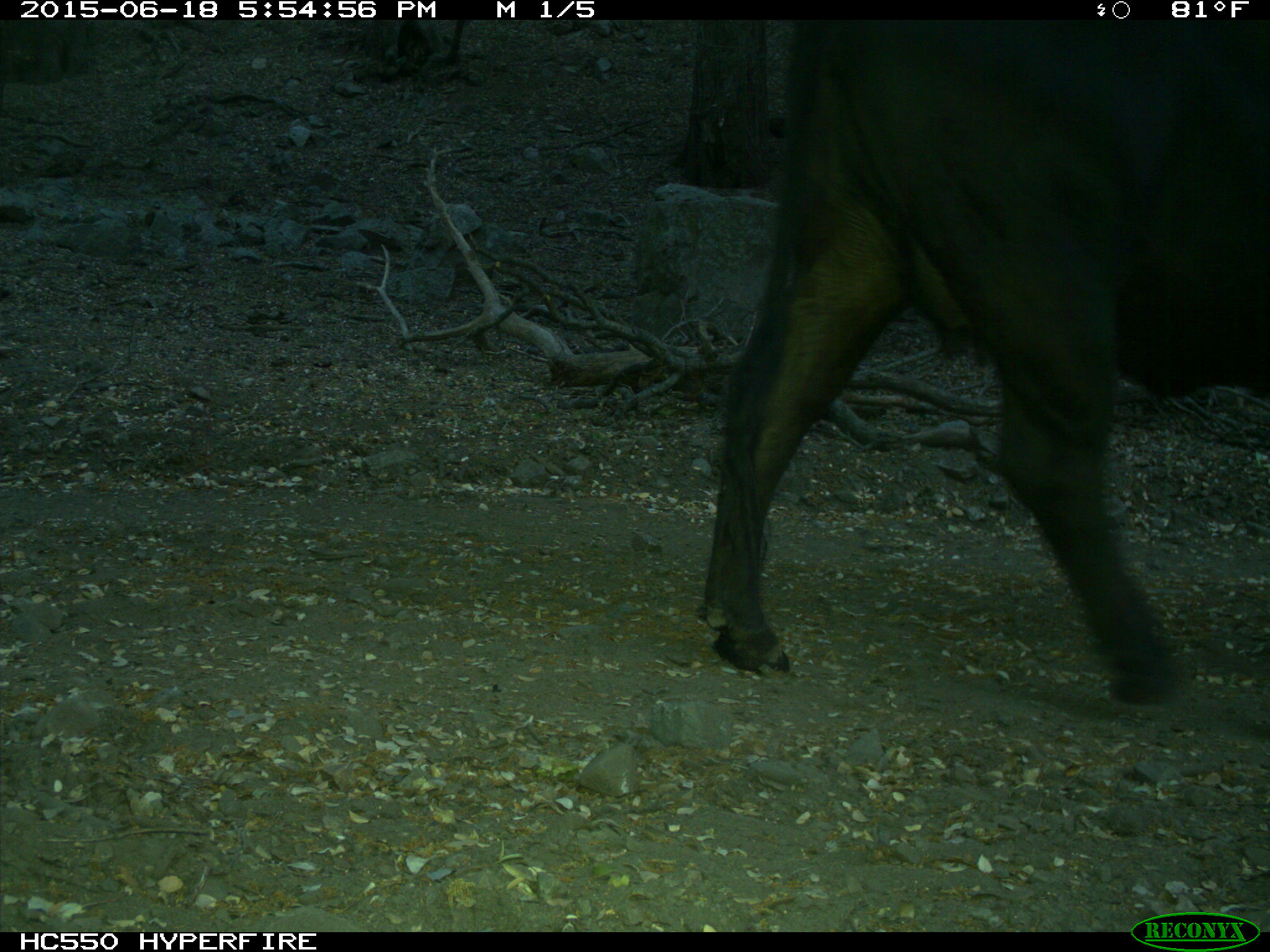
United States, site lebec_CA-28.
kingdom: Animalia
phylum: Chordata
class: Mammalia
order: Artiodactyla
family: Bovidae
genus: Bos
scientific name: Bos taurus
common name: domestic cow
Bos taurus (domestic cow).